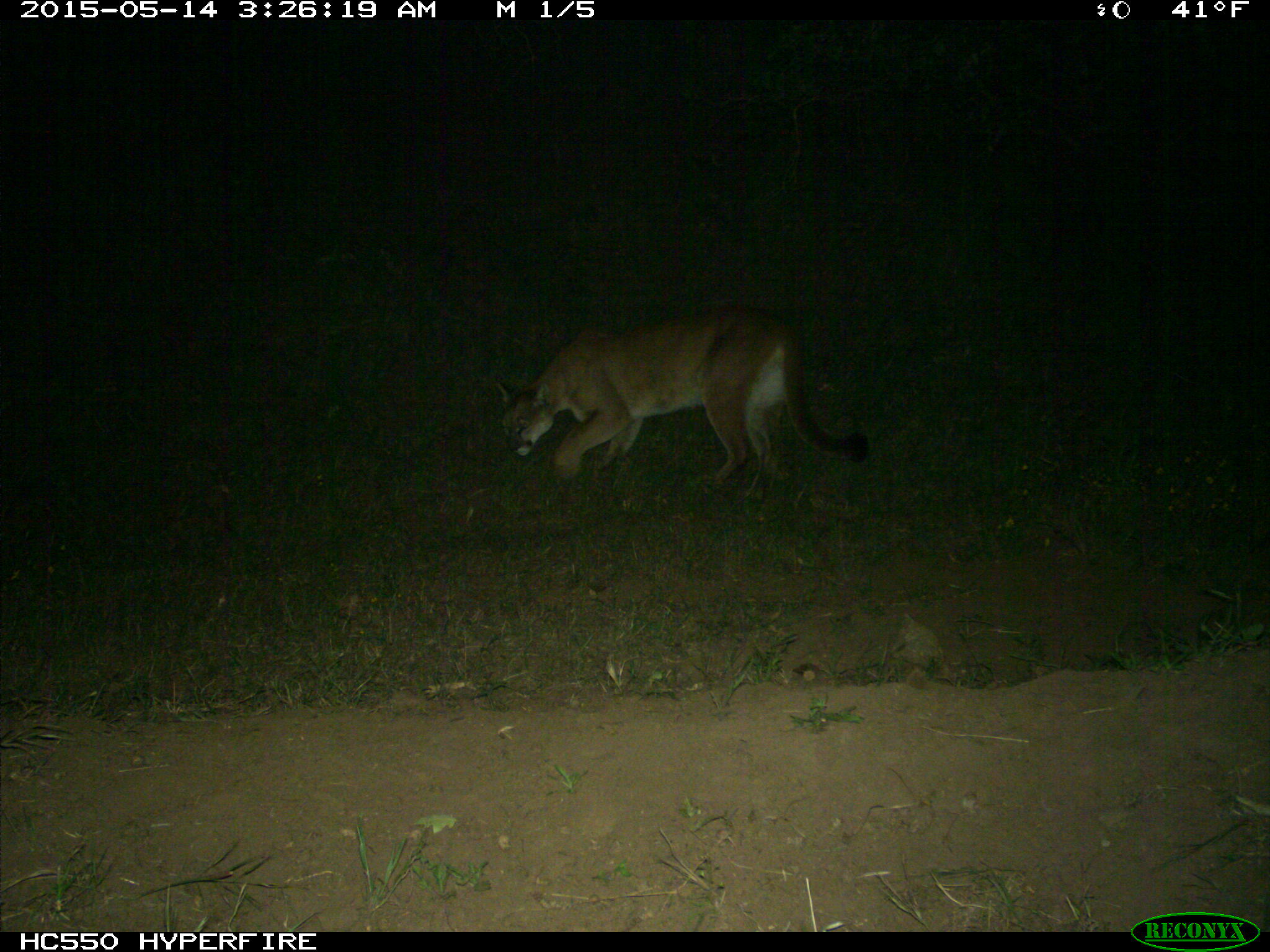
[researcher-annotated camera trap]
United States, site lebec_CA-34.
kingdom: Animalia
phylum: Chordata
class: Mammalia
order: Carnivora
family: Felidae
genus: Puma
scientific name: Puma concolor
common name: mountain lion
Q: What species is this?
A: Puma concolor (mountain lion).